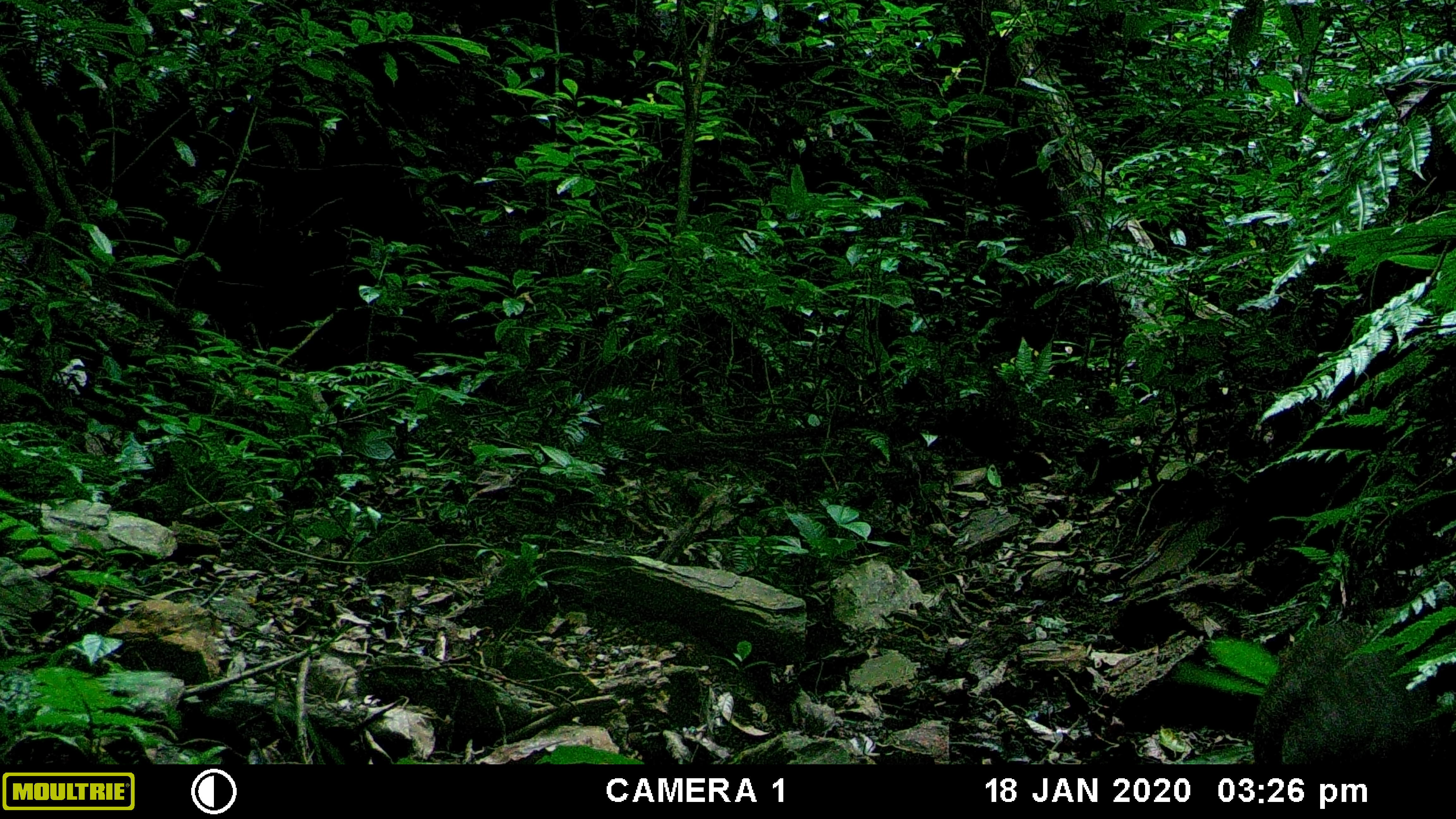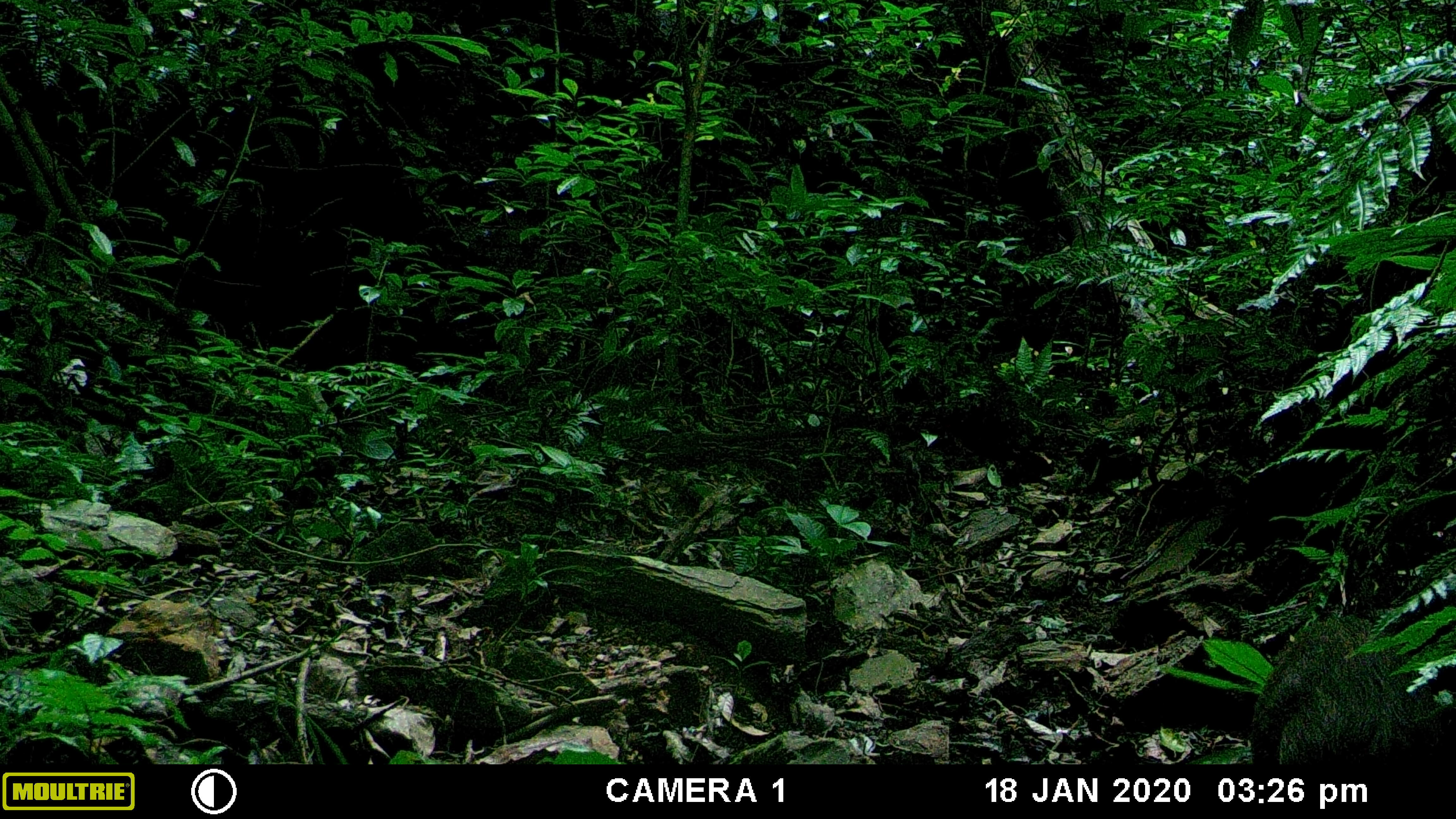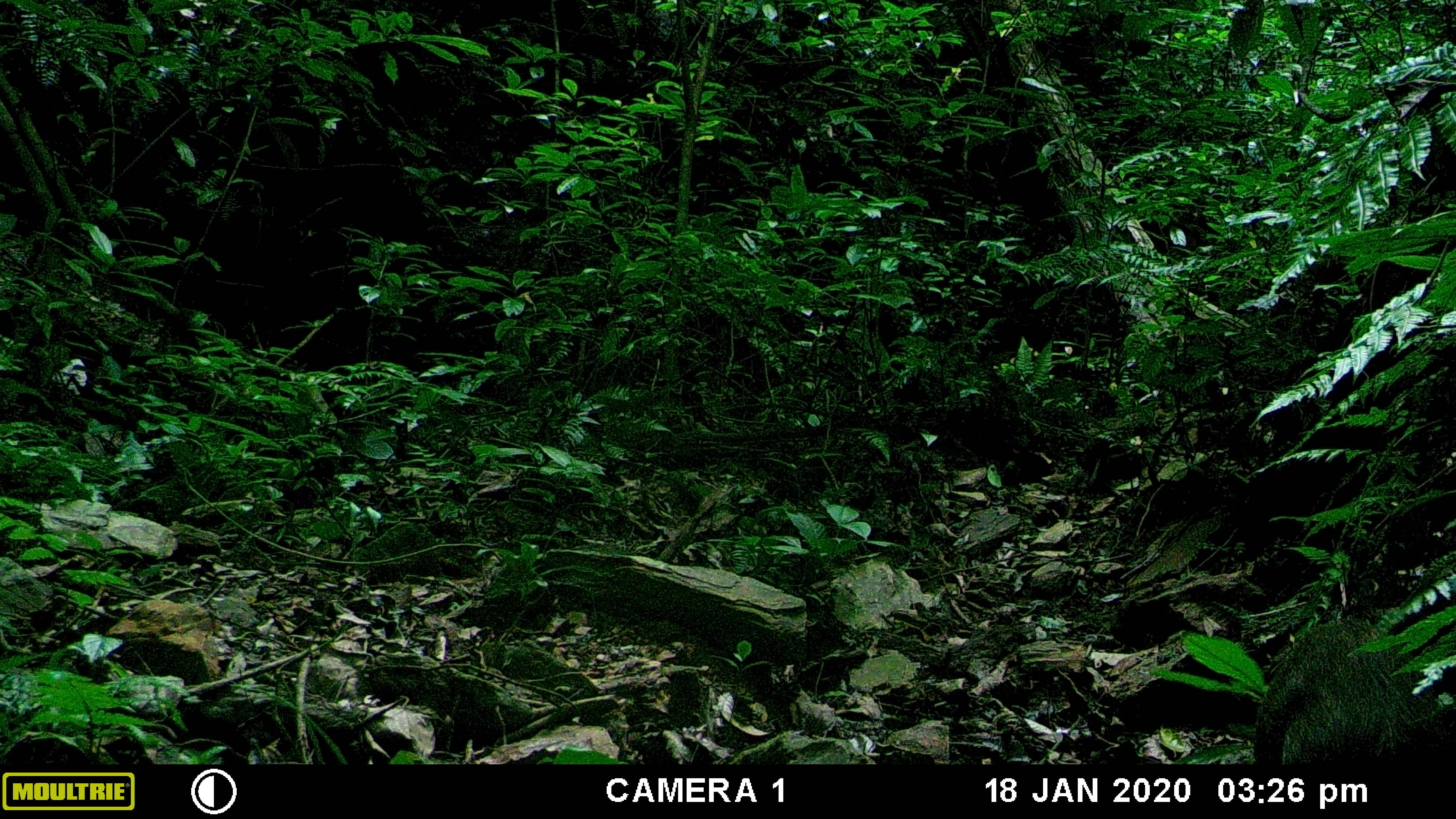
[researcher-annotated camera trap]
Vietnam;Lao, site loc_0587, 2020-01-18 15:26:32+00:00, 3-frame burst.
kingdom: Animalia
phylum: Chordata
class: Mammalia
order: Artiodactyla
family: Suidae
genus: Sus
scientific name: Sus scrofa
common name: eurasian wild pig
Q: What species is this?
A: Eurasian wild pig (Sus scrofa).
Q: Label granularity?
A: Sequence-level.